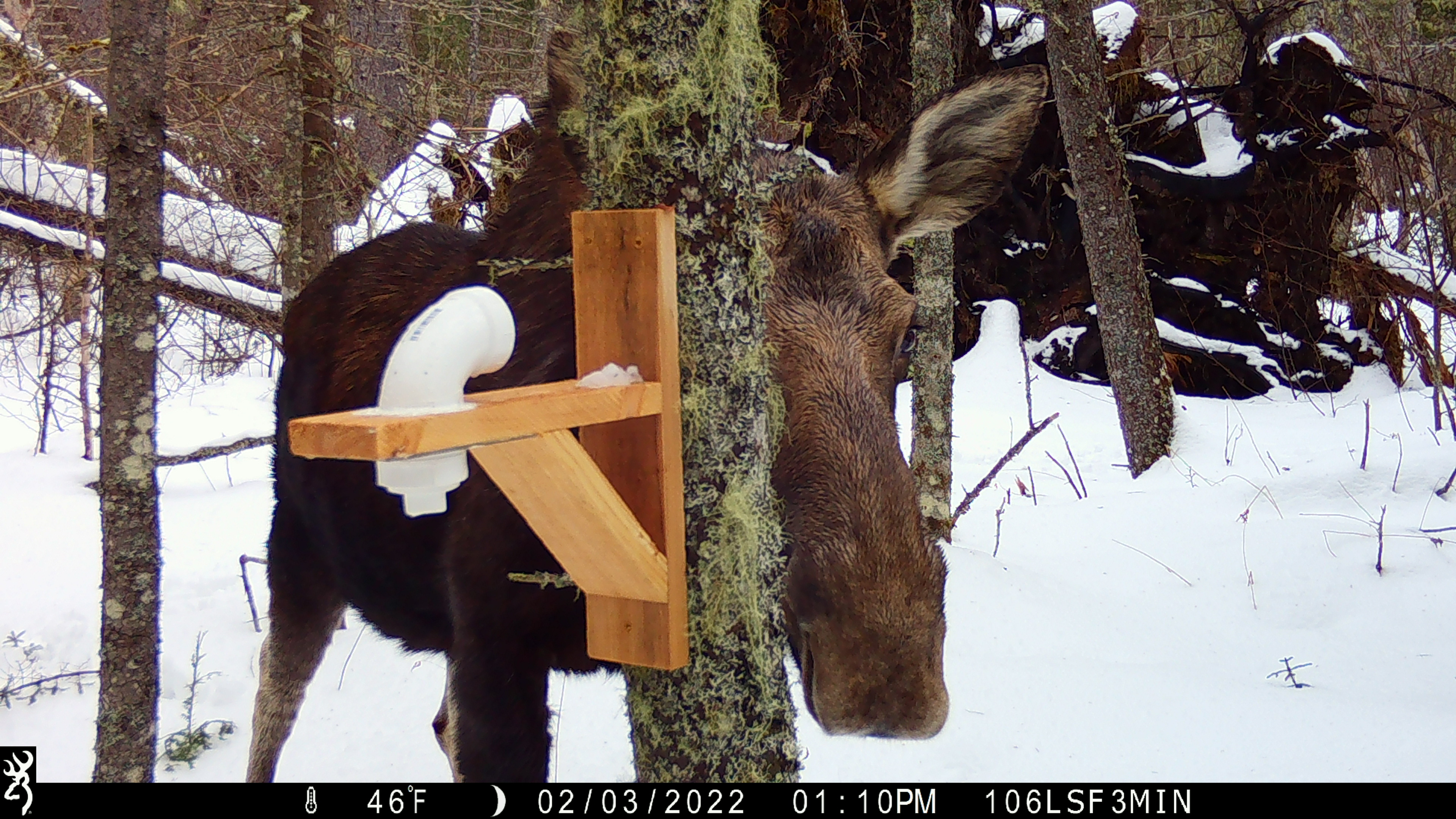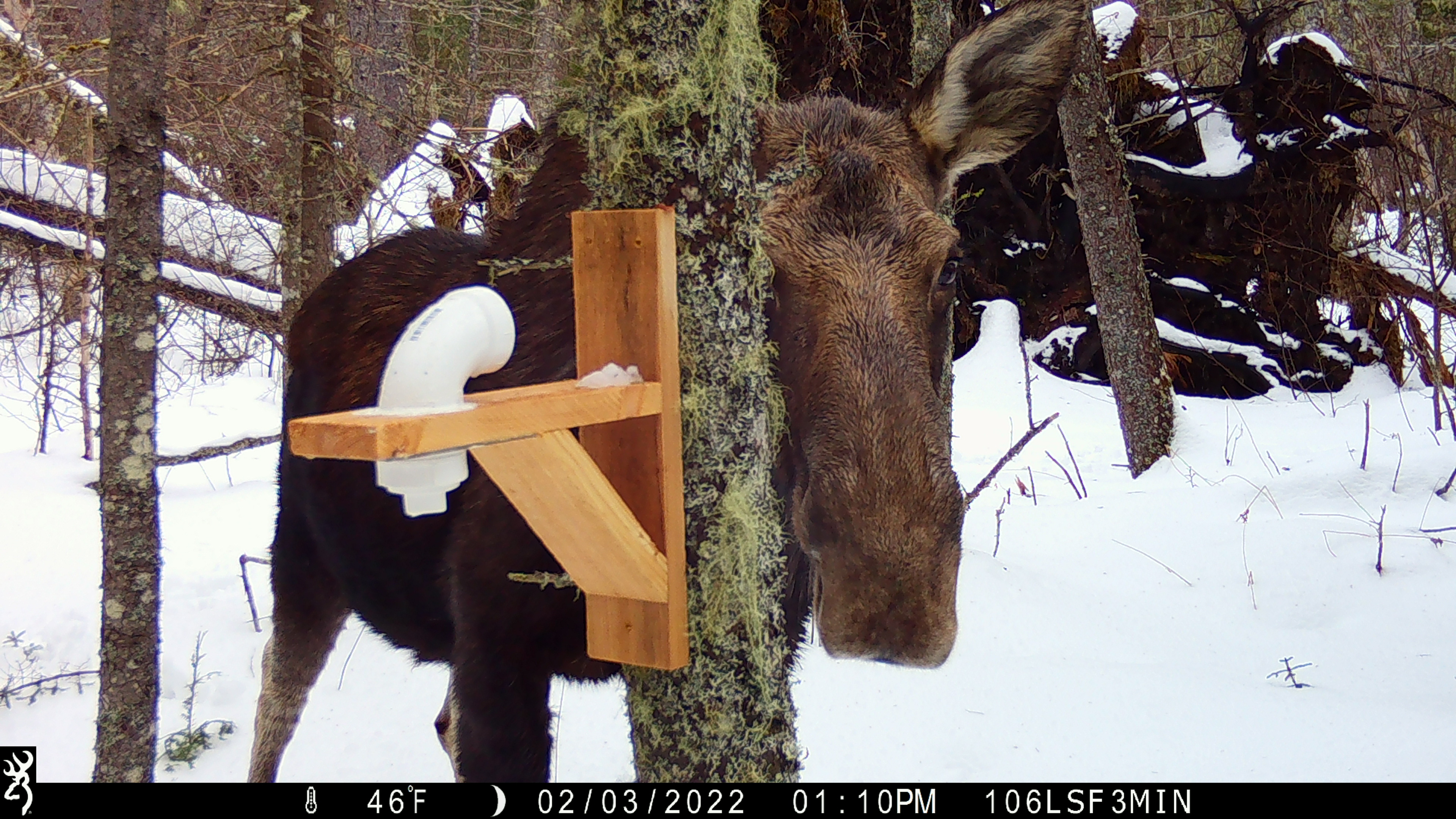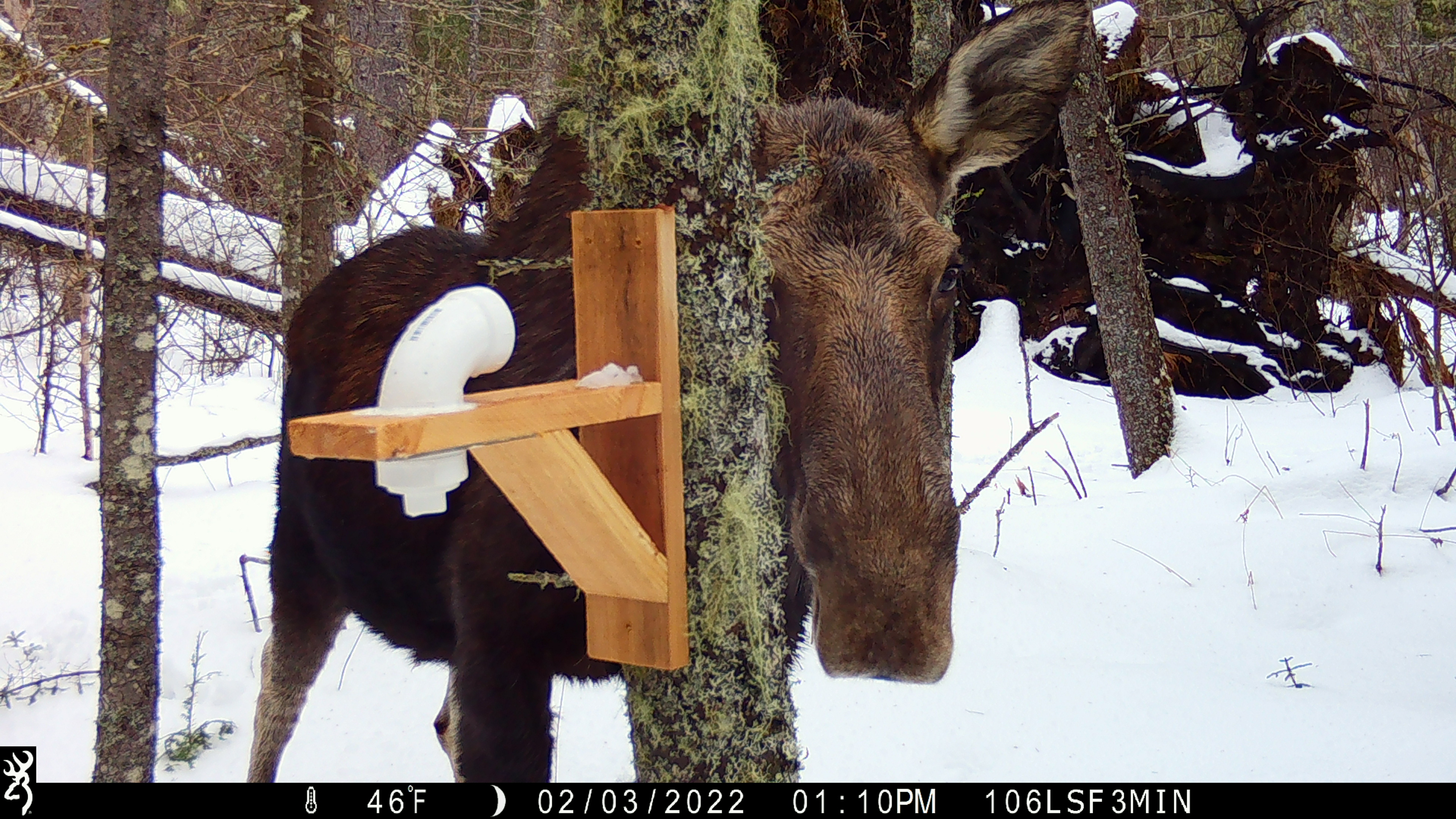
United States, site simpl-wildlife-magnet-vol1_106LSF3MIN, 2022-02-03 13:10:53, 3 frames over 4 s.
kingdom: Animalia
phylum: Chordata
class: Mammalia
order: Artiodactyla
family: Cervidae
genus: Alces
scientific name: Alces alces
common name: moose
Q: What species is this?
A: Moose (Alces alces).